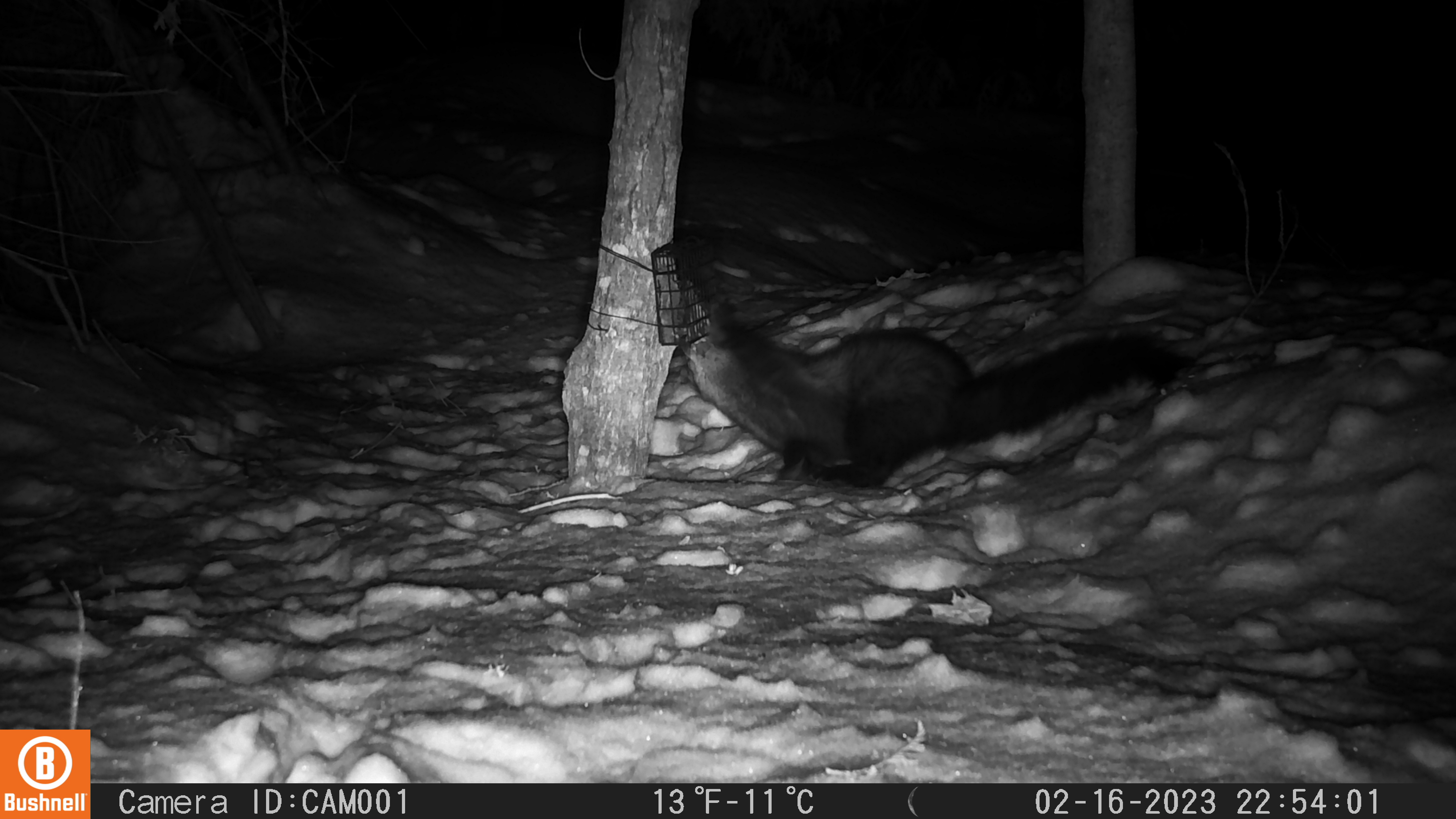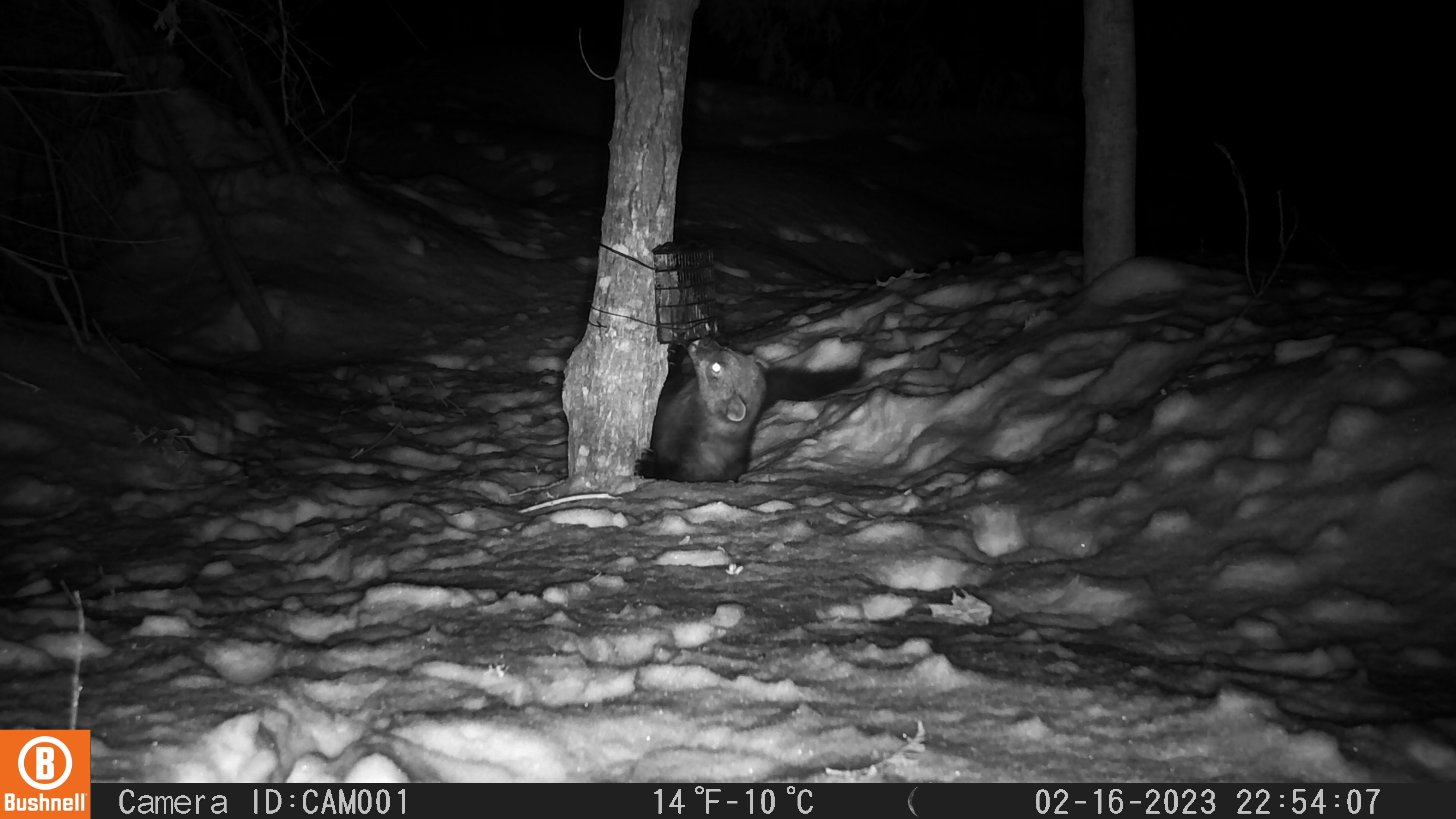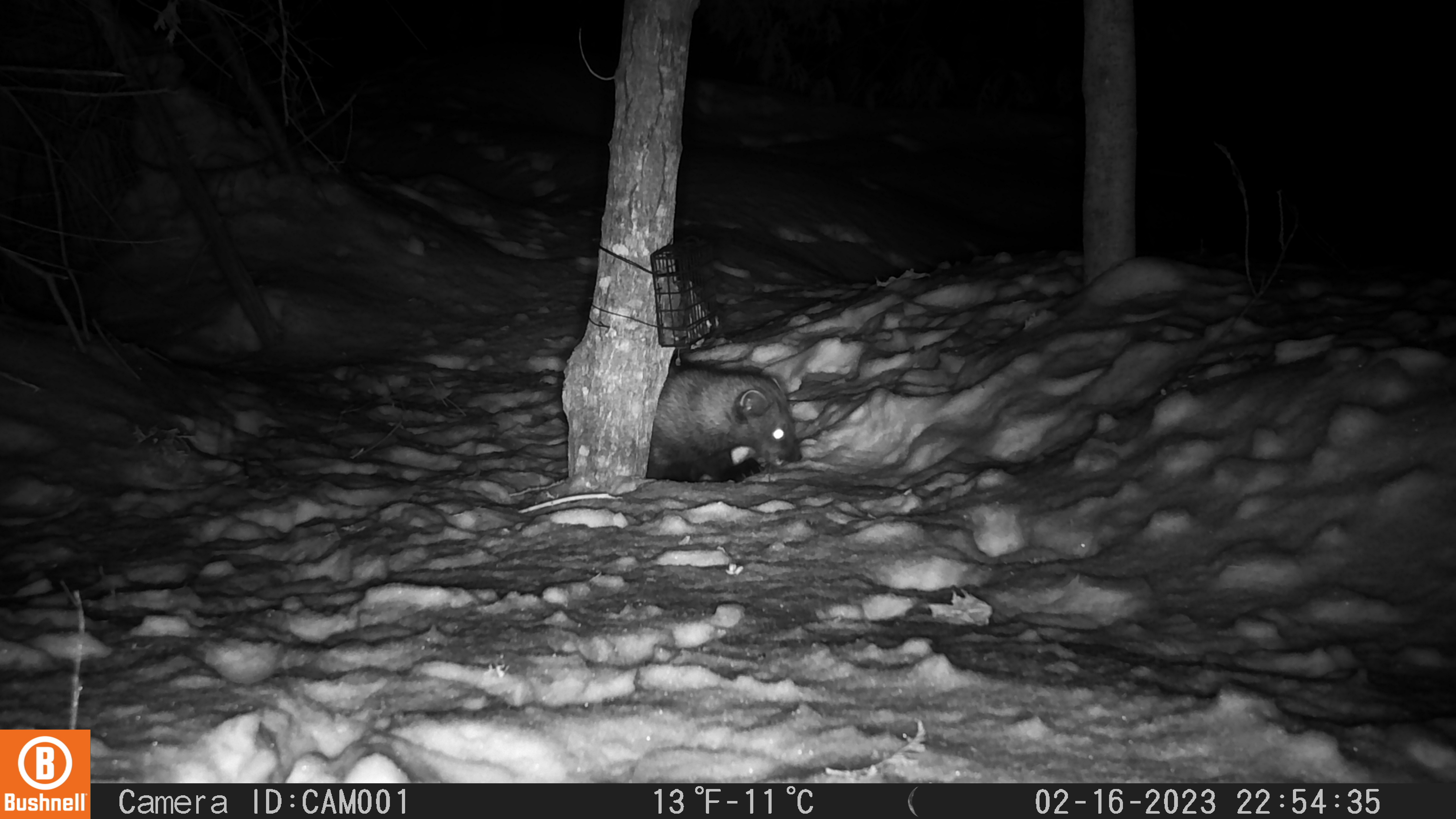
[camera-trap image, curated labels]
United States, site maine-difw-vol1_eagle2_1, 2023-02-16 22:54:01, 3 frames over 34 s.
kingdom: Animalia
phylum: Chordata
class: Mammalia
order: Carnivora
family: Mustelidae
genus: Pekania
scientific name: Pekania pennanti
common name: fisher